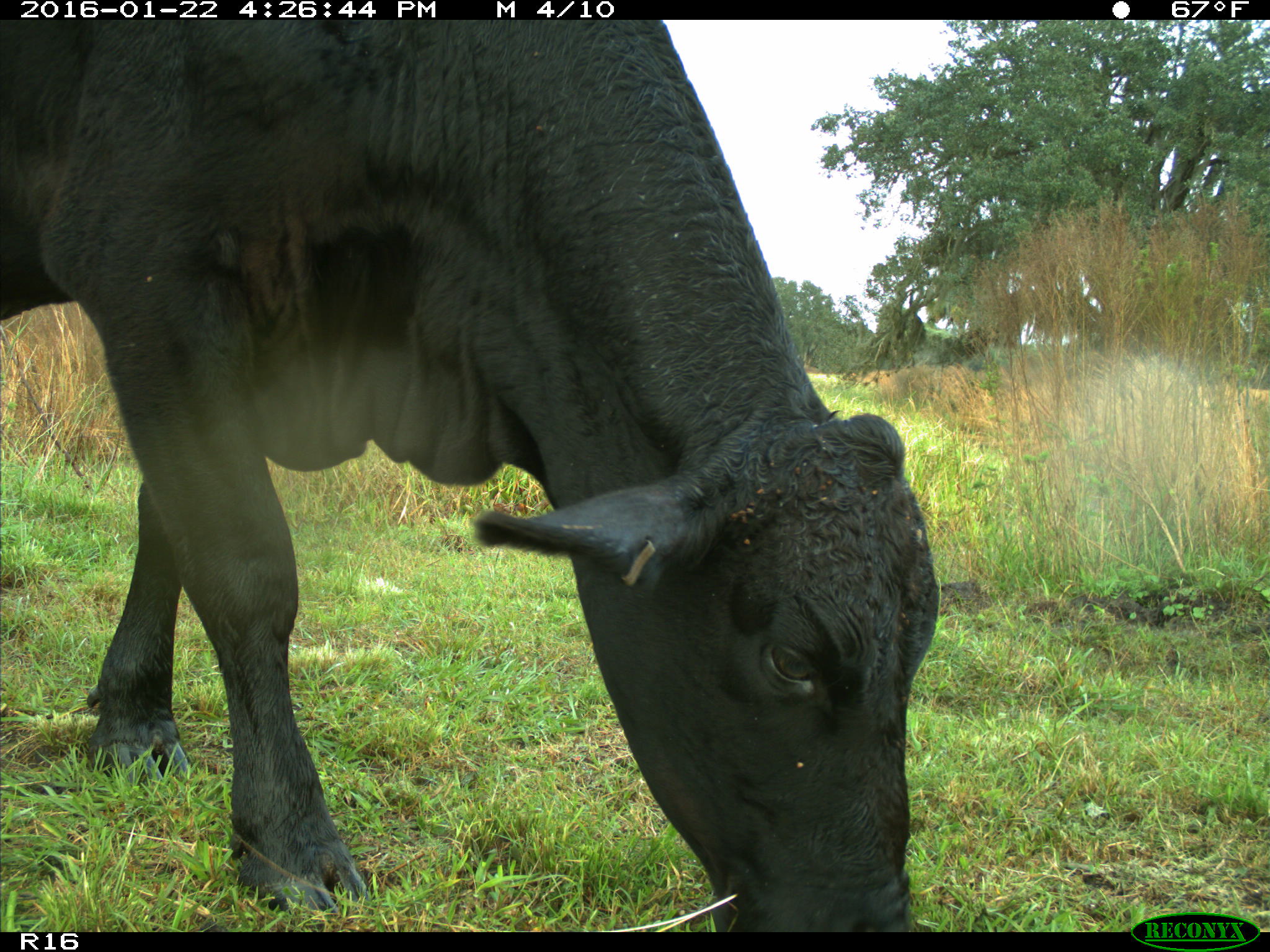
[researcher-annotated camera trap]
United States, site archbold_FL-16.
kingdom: Animalia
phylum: Chordata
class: Mammalia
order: Artiodactyla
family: Bovidae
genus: Bos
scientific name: Bos taurus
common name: domestic cow